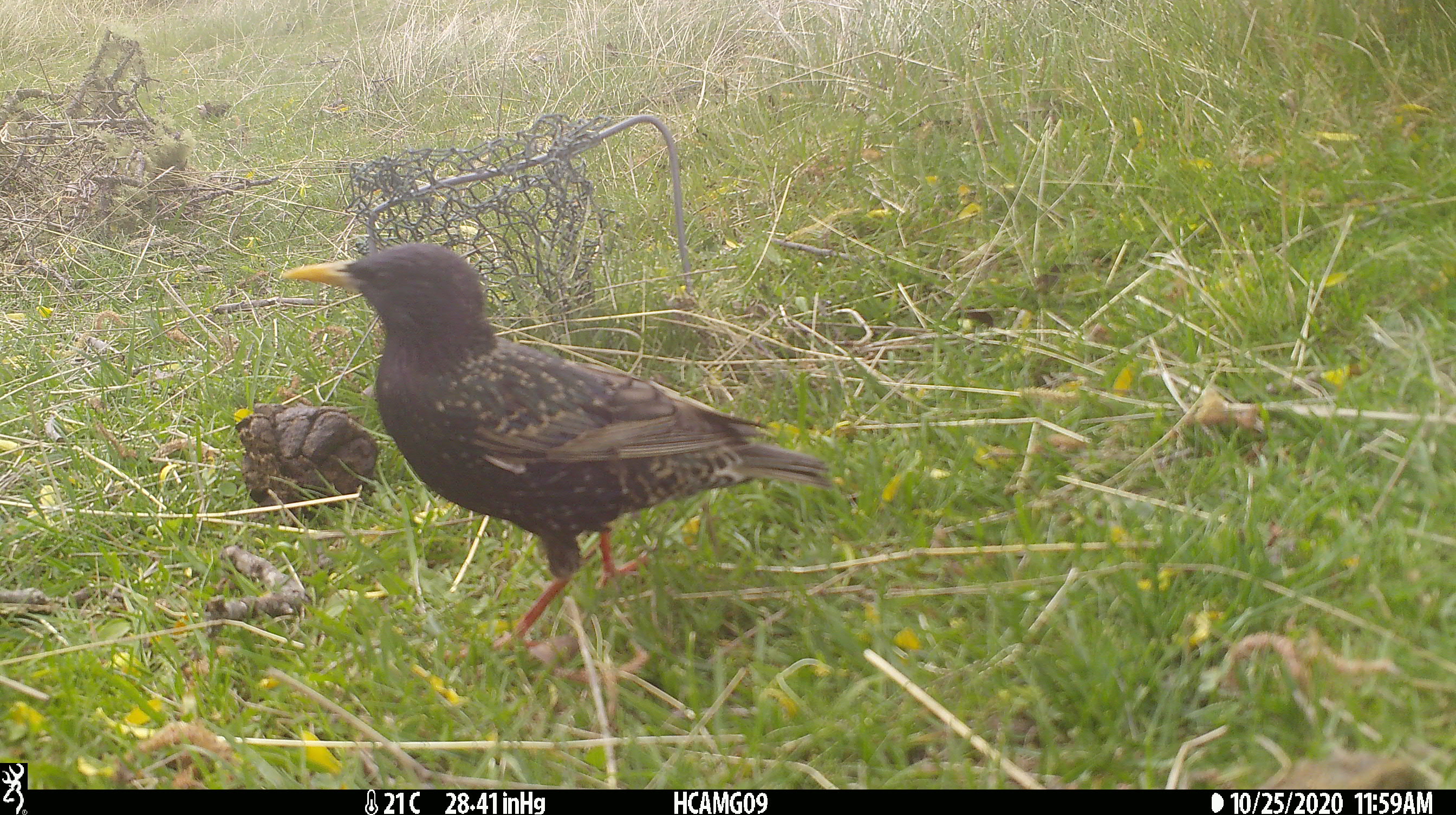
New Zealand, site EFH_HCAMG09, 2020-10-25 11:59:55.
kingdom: Animalia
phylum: Chordata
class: Aves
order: Passeriformes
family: Sturnidae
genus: Sturnus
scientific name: Sturnus vulgaris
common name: european starling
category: starling